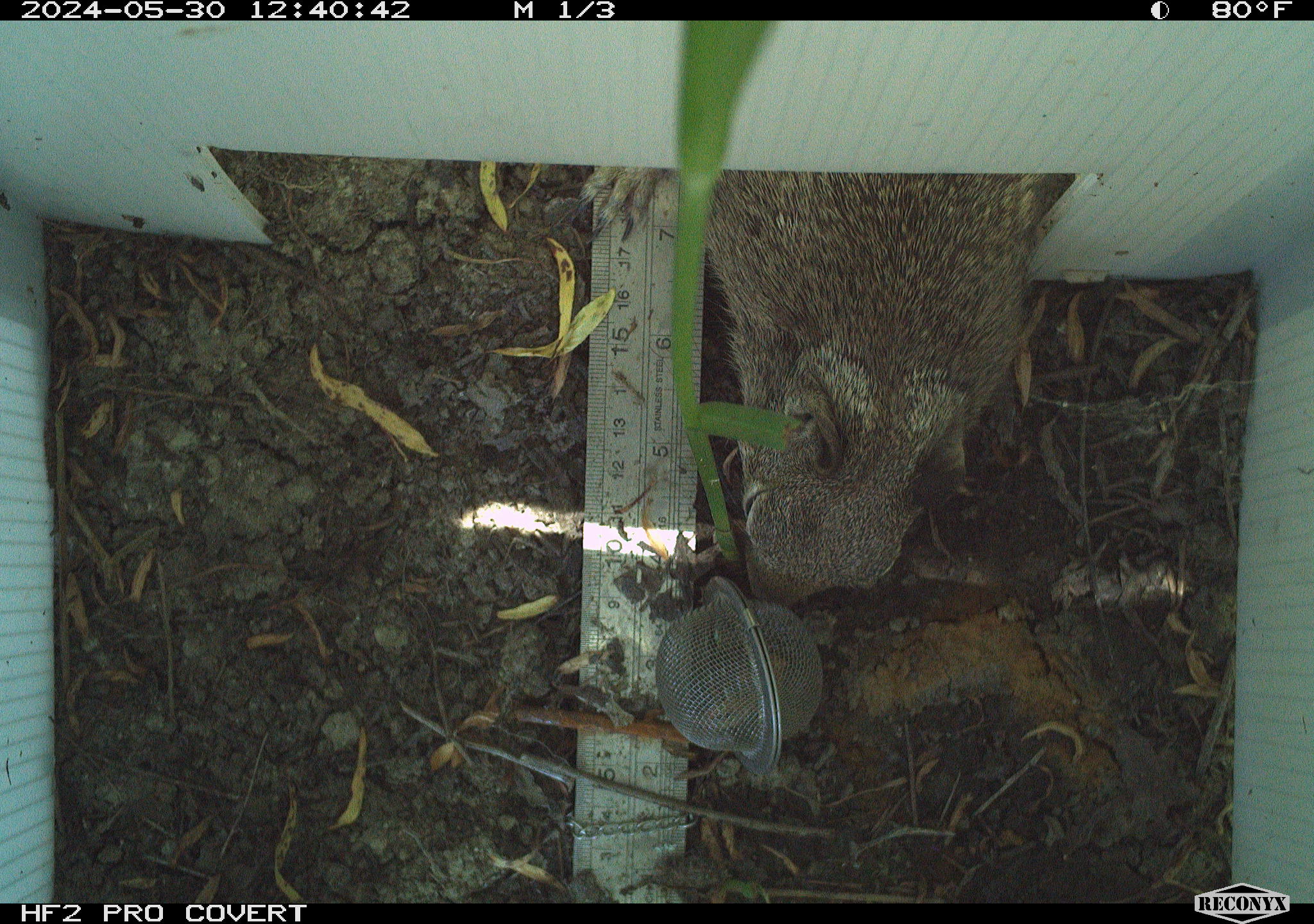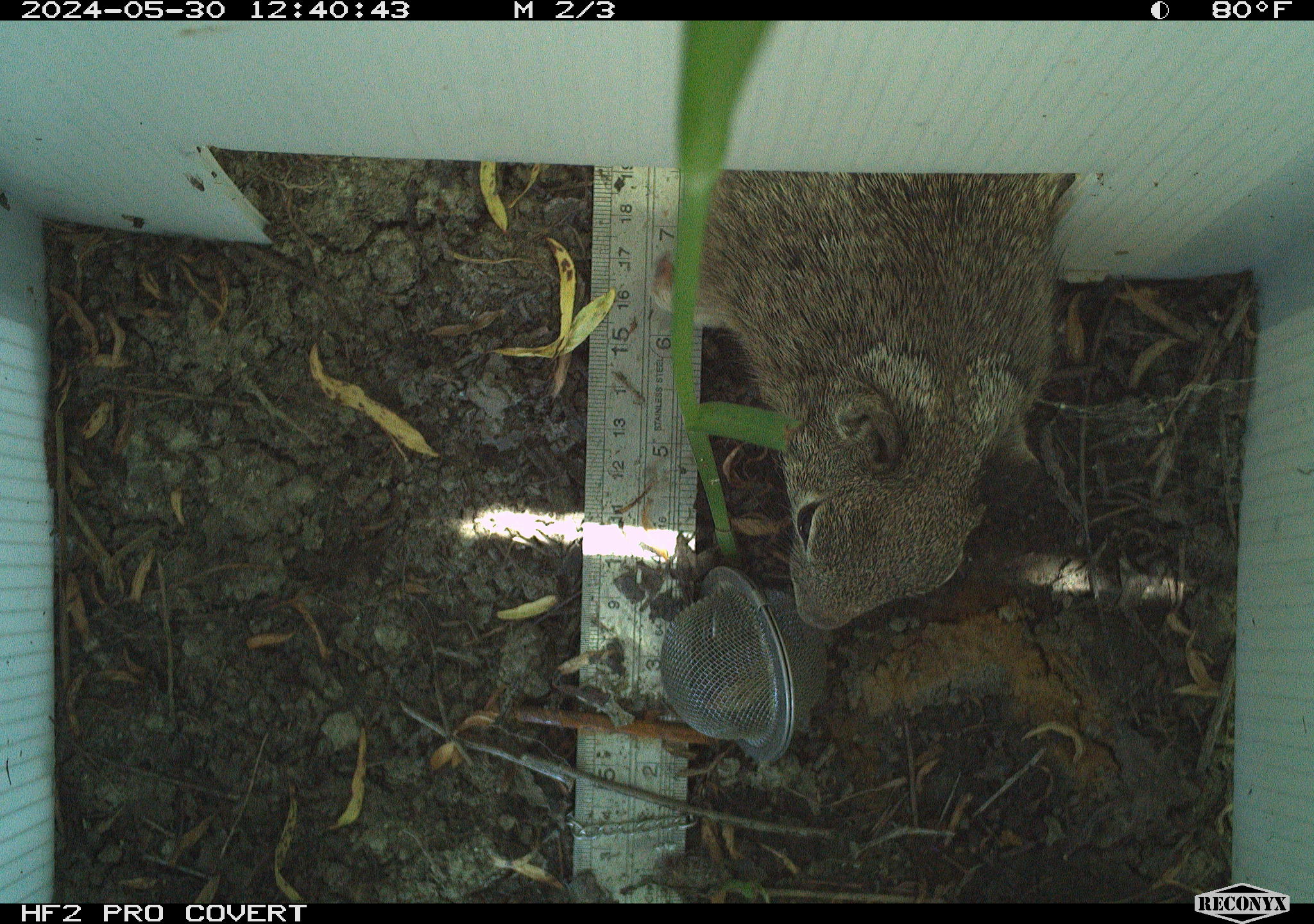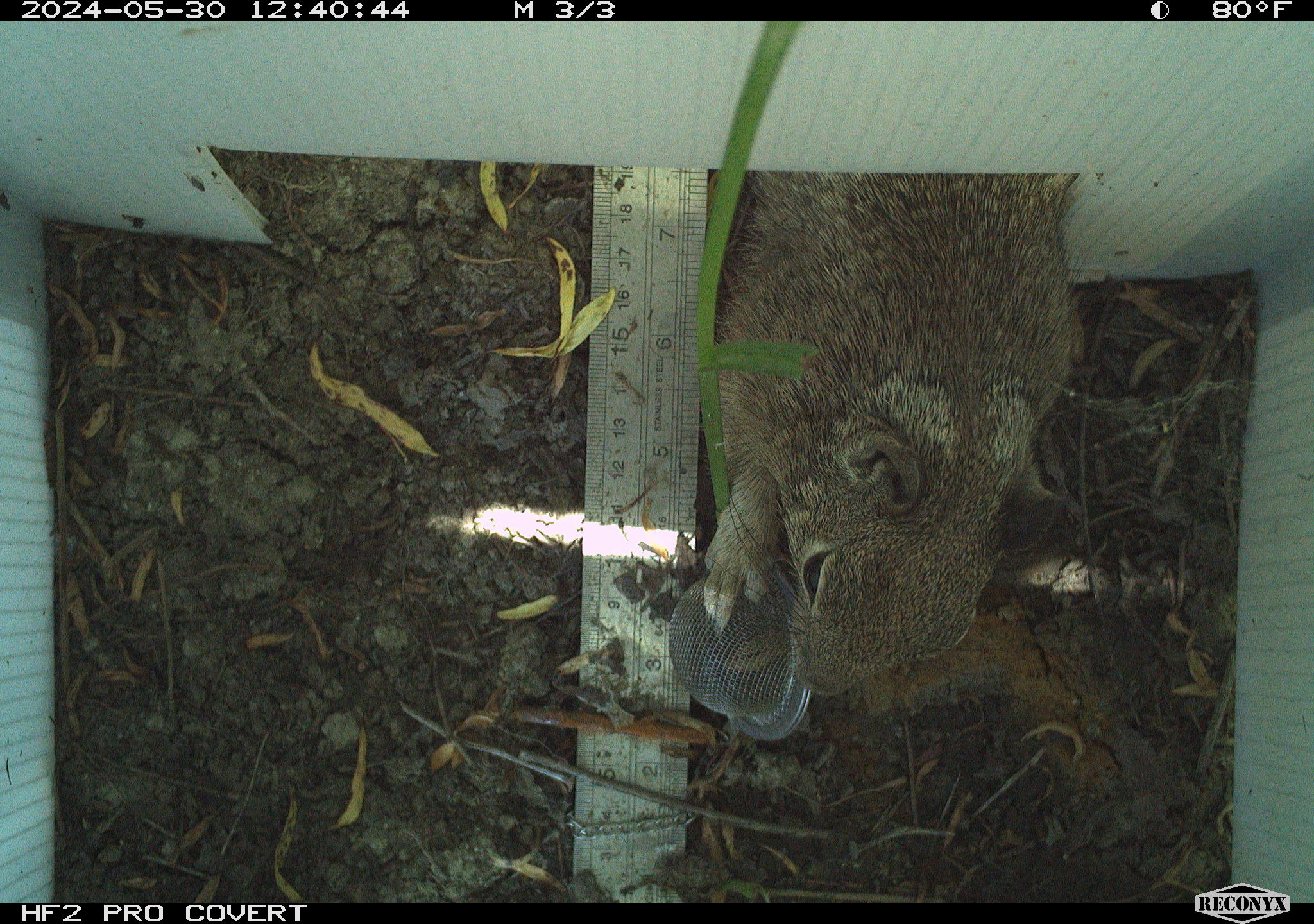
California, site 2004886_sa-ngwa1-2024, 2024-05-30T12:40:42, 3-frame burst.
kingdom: Animalia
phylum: Chordata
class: Mammalia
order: Rodentia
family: Sciuridae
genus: Otospermophilus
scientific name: Otospermophilus beecheyi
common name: california ground squirrel